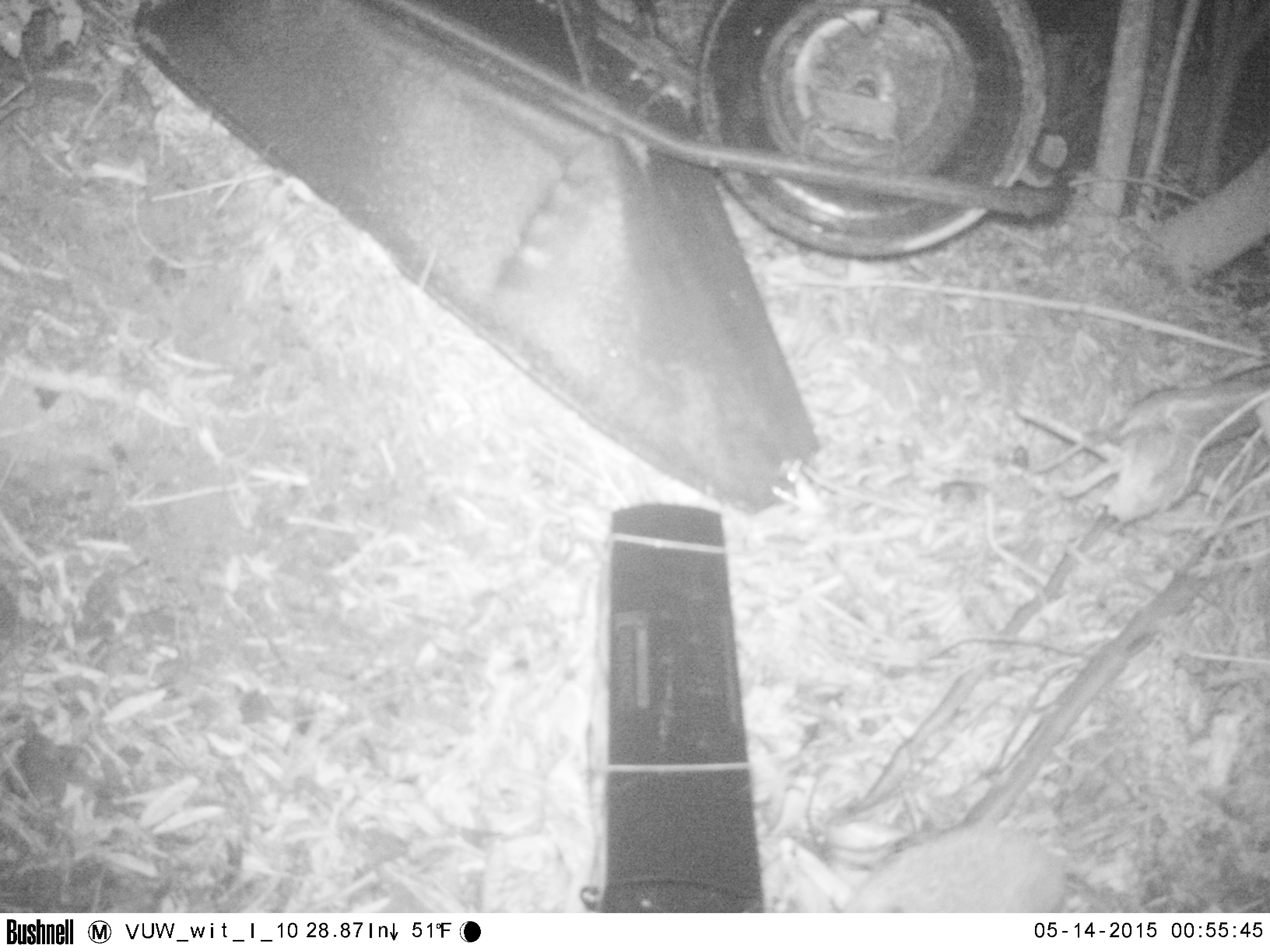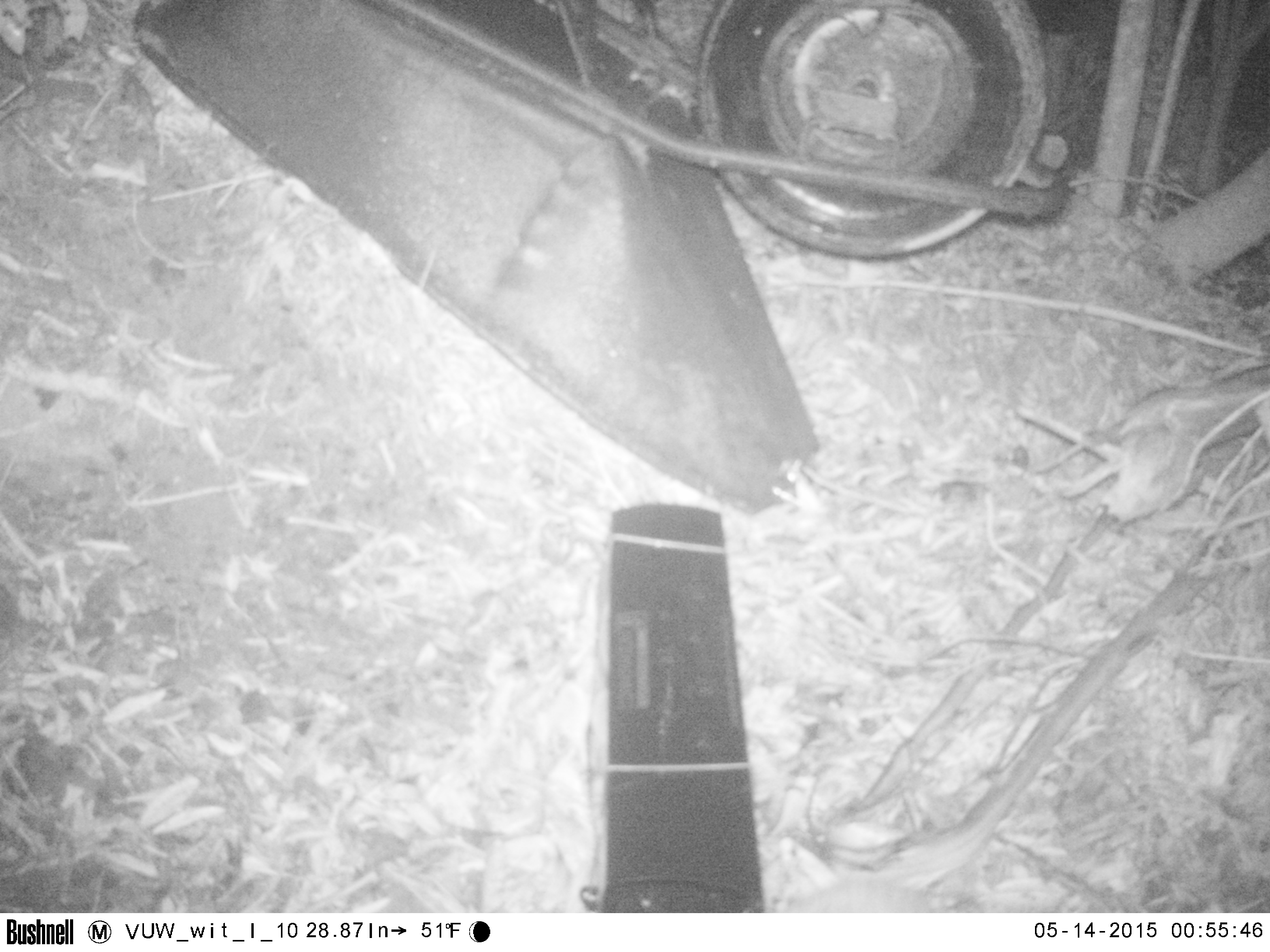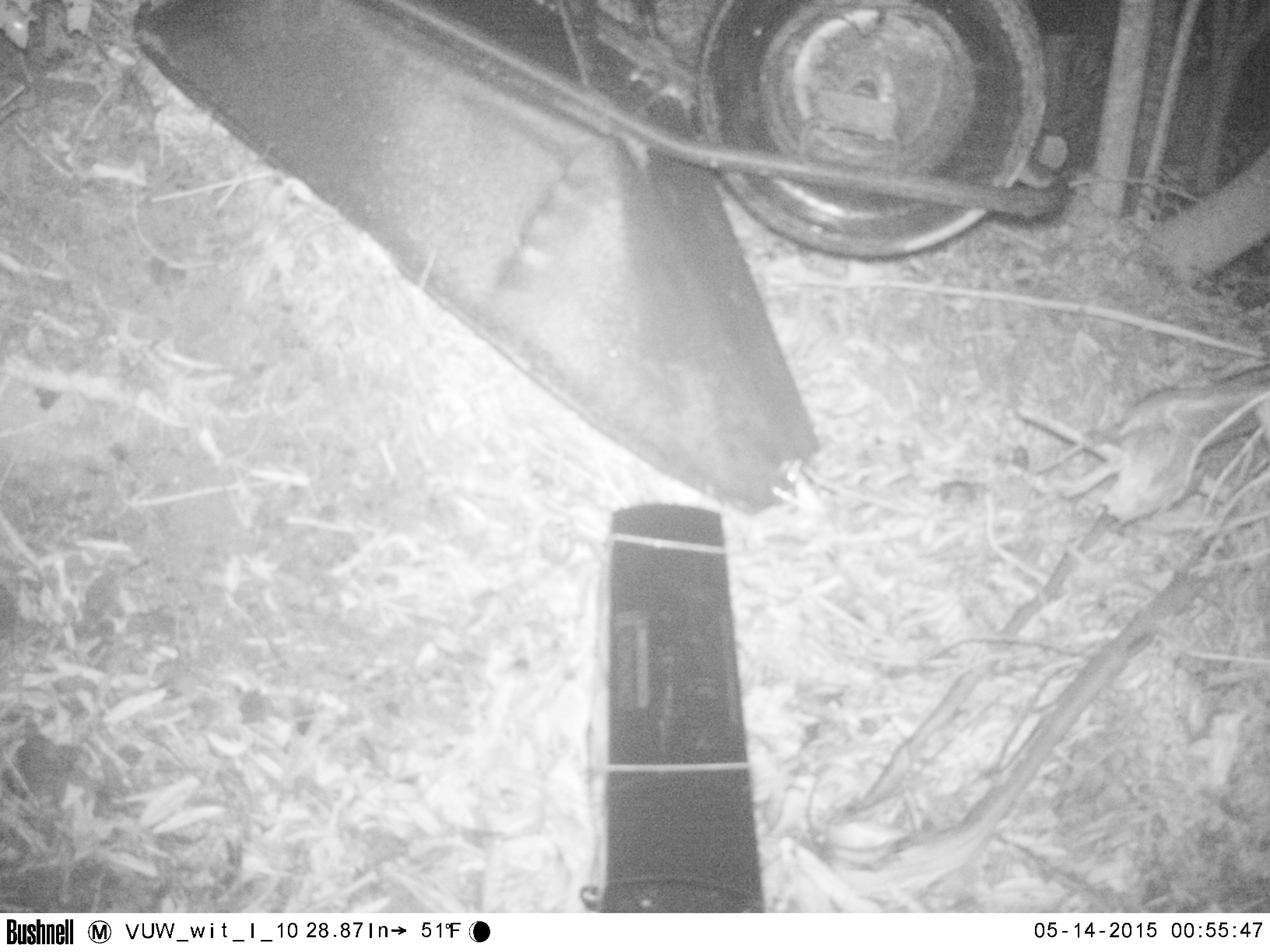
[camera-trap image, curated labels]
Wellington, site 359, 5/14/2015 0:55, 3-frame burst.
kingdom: Animalia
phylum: Chordata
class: Mammalia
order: Eulipotyphla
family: Erinaceidae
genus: Erinaceus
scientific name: Erinaceus europaeus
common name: hedgehog